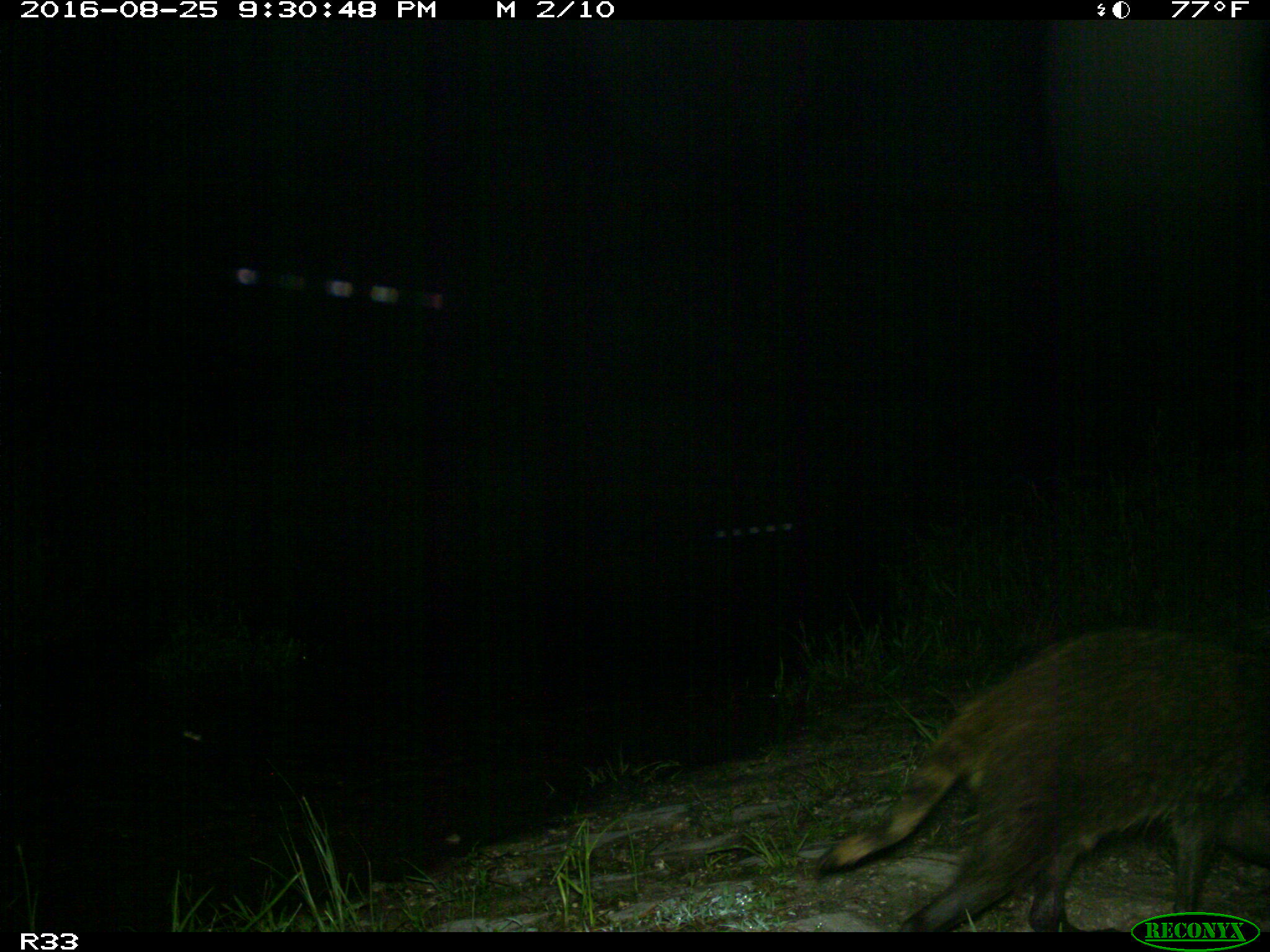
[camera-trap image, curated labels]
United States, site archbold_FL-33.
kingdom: Animalia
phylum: Chordata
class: Mammalia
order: Carnivora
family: Procyonidae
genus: Procyon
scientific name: Procyon lotor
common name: common raccoon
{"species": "Procyon lotor (common raccoon)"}